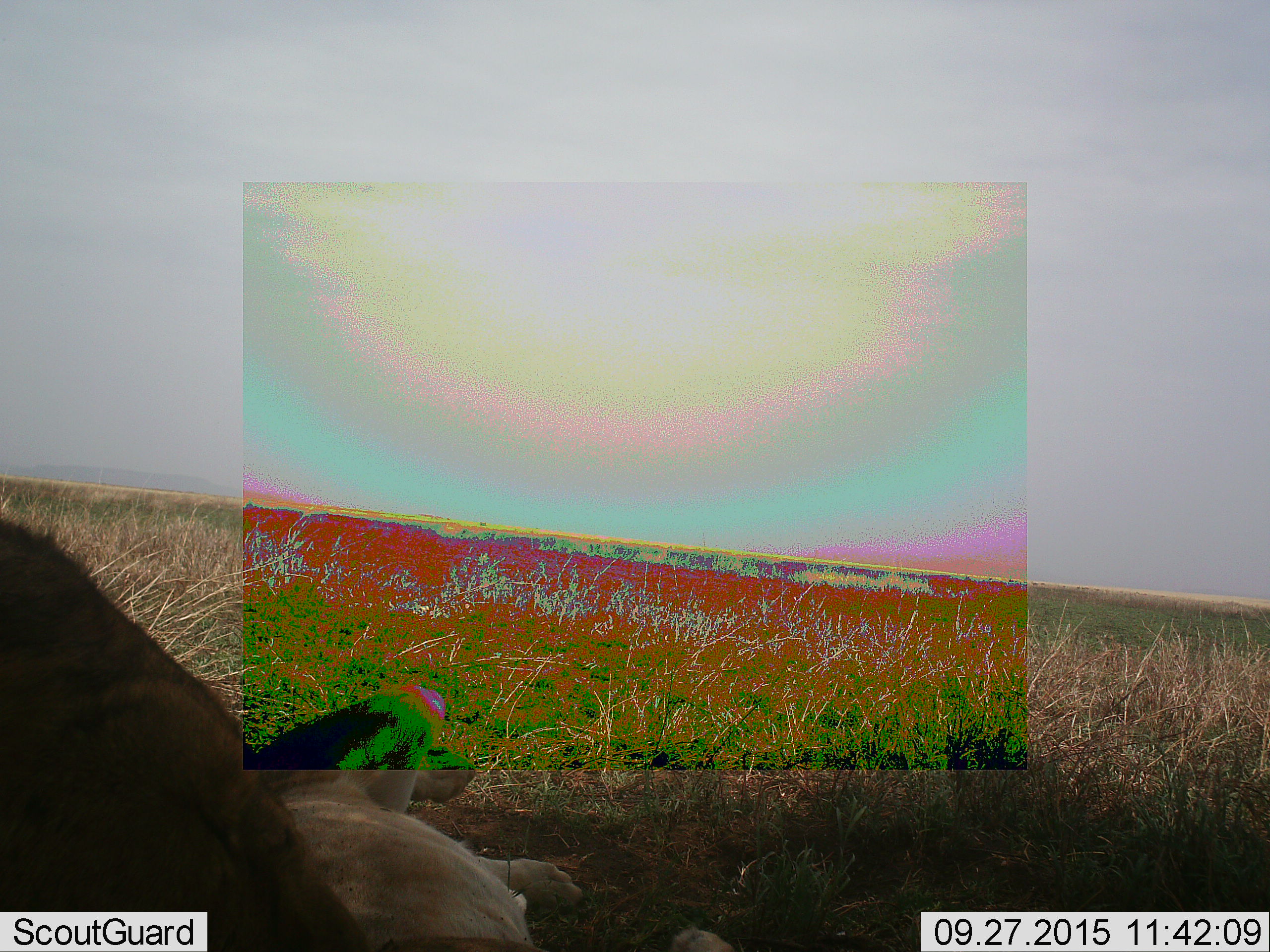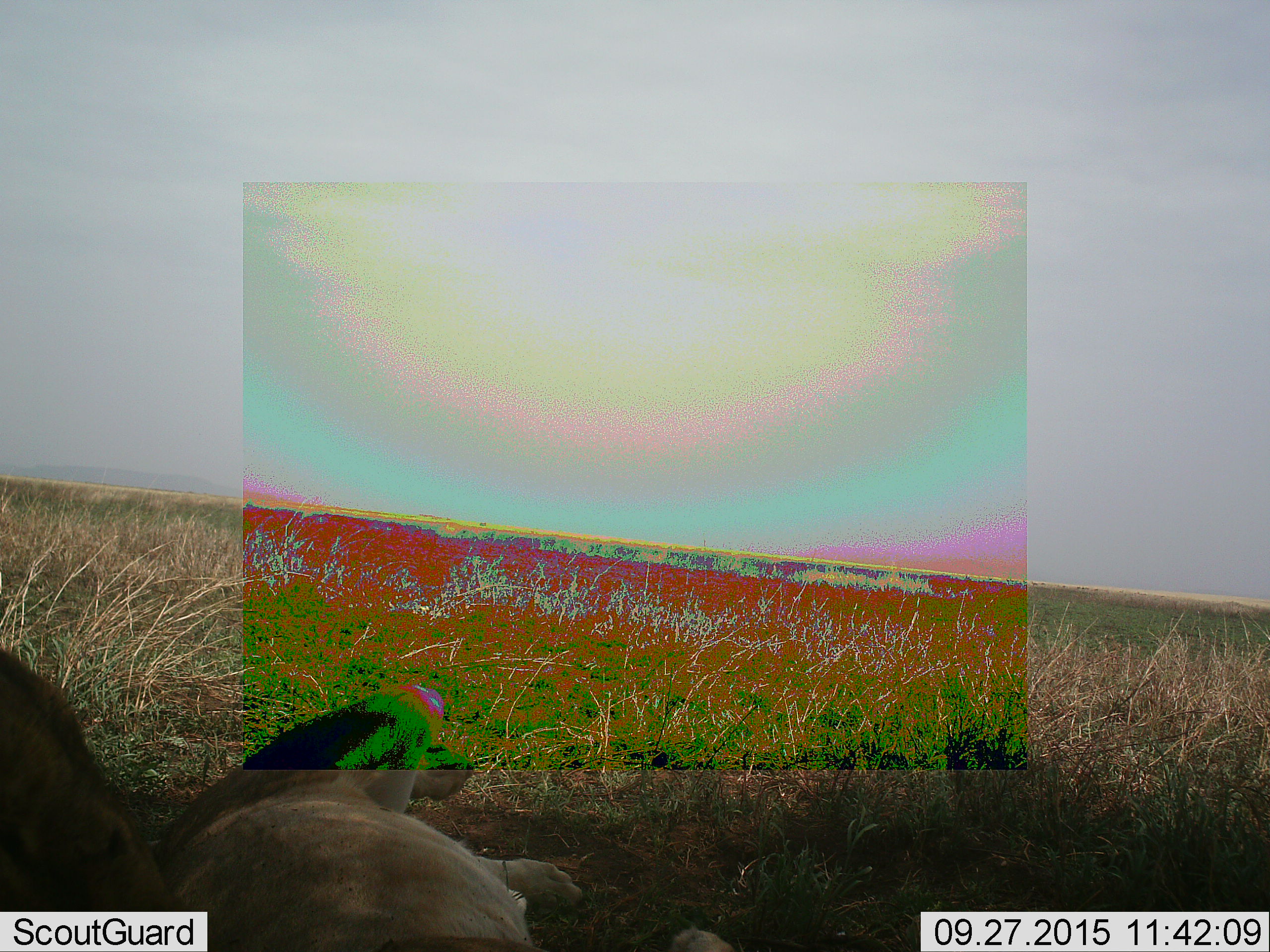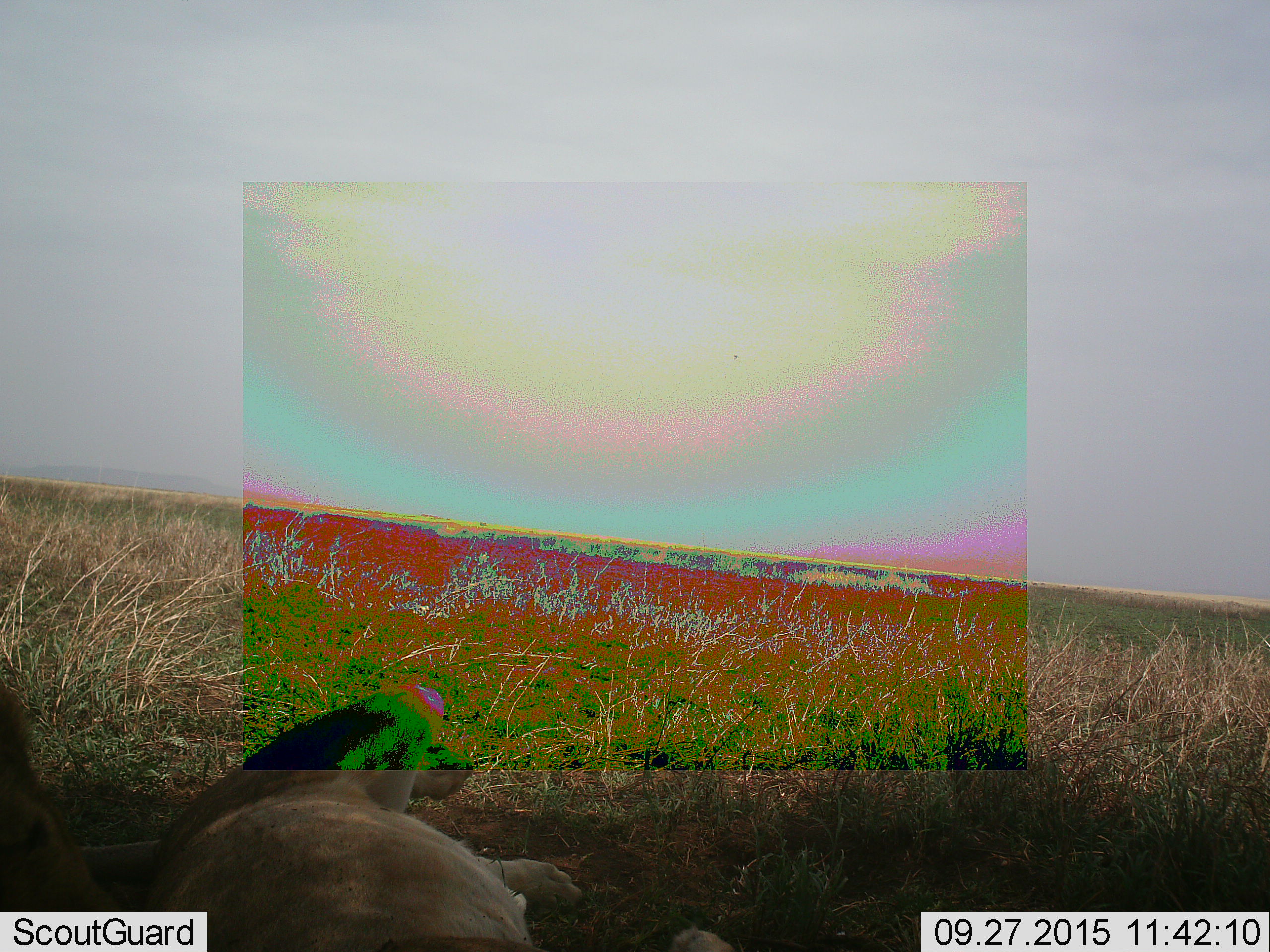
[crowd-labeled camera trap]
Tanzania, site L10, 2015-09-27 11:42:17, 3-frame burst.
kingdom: Animalia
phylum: Chordata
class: Mammalia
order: Carnivora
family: Felidae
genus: Panthera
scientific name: Panthera leo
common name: lion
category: lionfemale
Lionfemale (lion) (Panthera leo), count 2. Behavior (volunteer vote fractions): standing 25%, resting 100%, moving 0%, interacting 0%. Young present (vote fraction): 0%. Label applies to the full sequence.